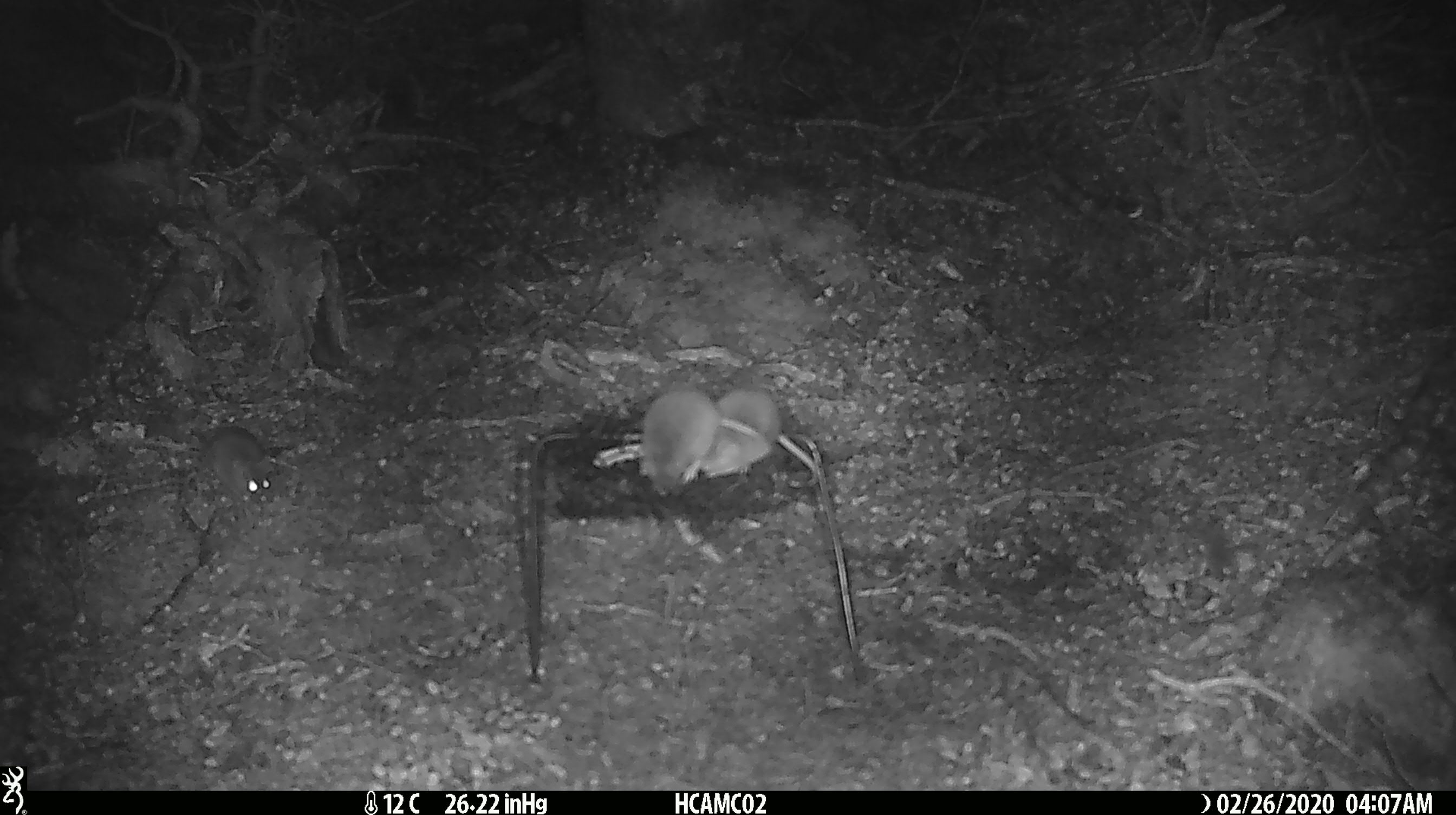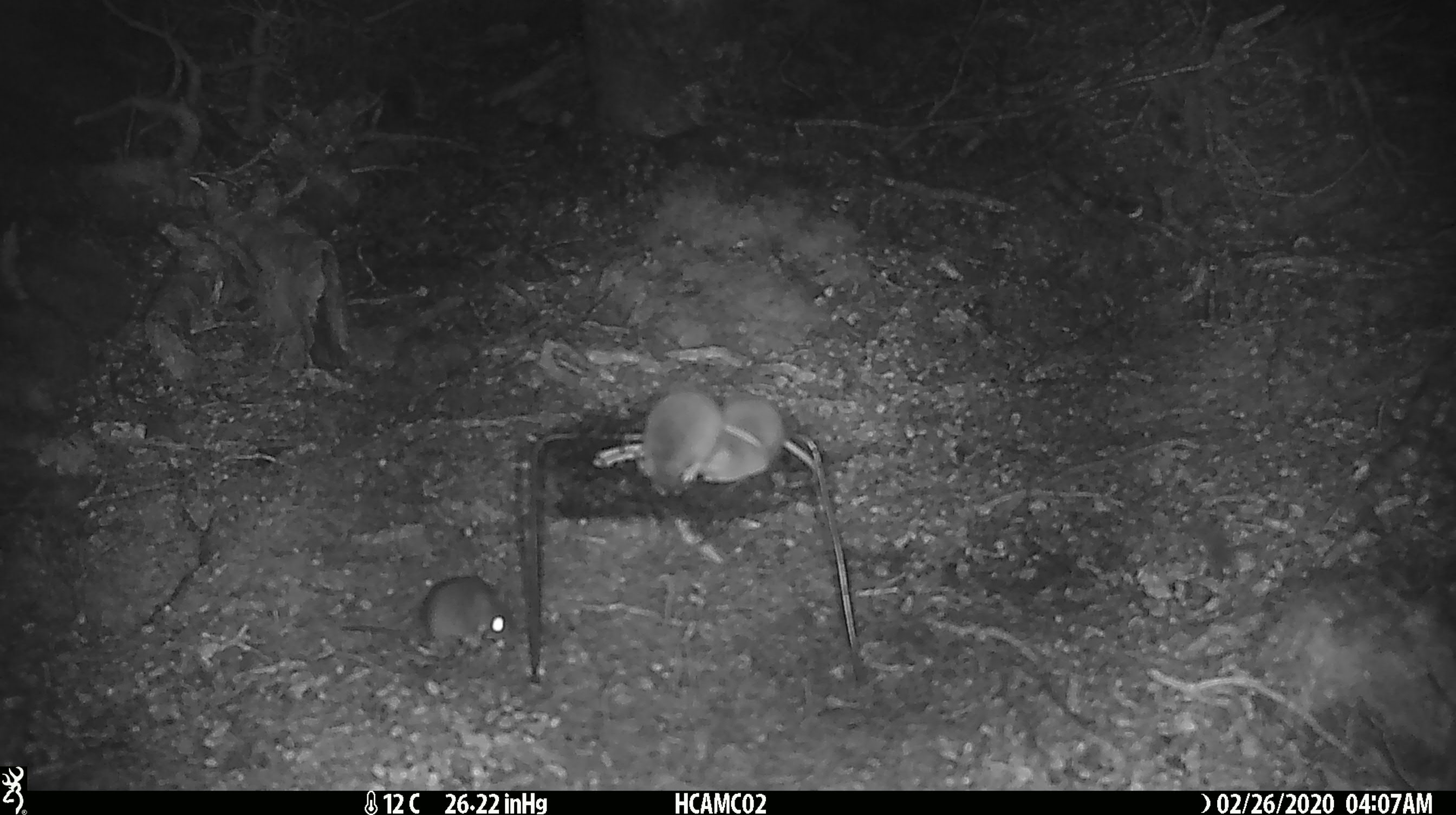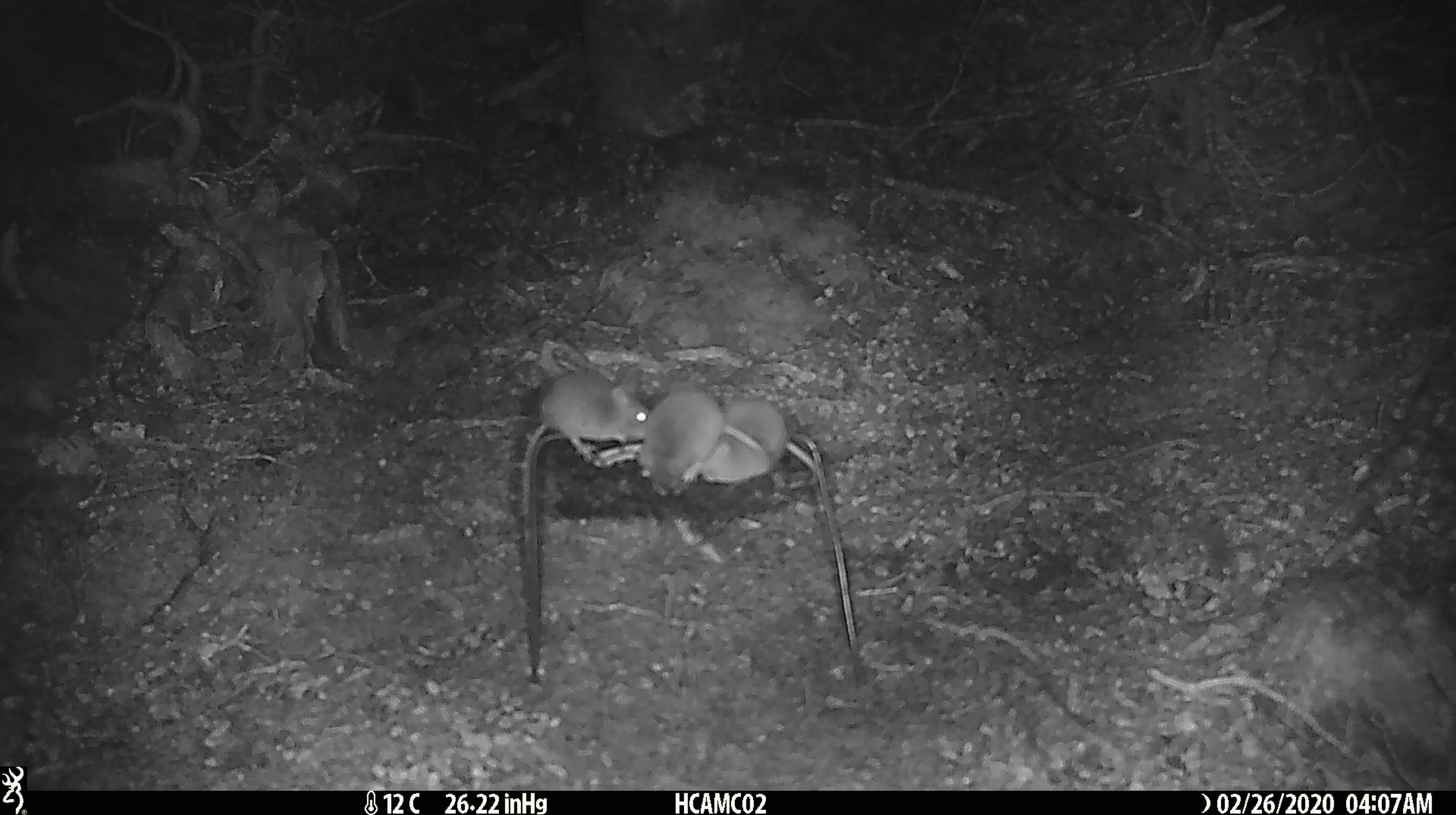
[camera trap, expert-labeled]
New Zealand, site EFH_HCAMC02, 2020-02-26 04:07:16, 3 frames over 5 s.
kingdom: Animalia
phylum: Chordata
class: Mammalia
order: Rodentia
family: Muridae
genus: Mus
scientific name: Mus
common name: mouse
Mouse (Mus).